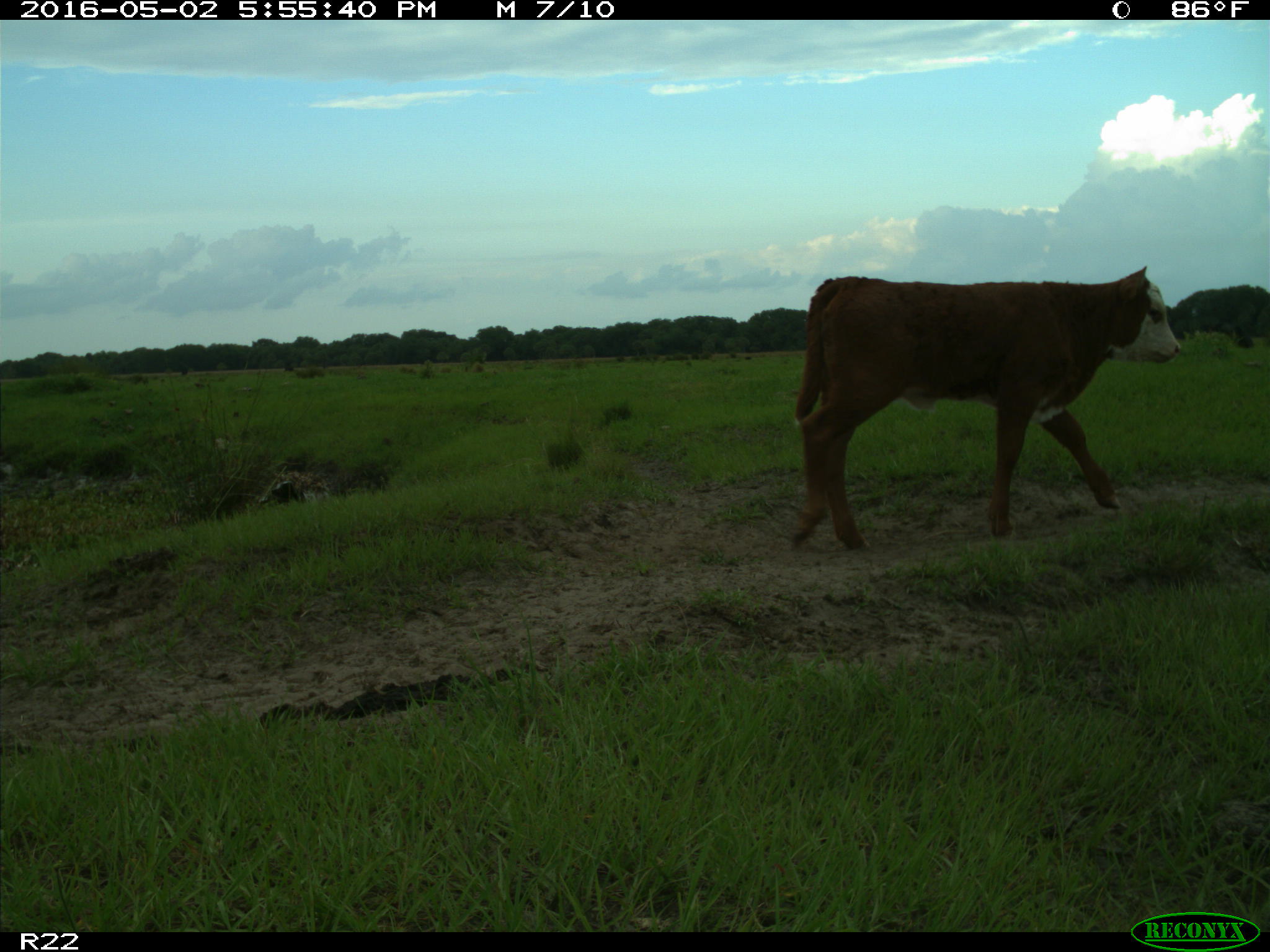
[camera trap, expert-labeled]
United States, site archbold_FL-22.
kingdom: Animalia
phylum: Chordata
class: Mammalia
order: Artiodactyla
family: Bovidae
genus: Bos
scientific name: Bos taurus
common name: domestic cow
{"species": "Bos taurus (domestic cow)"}